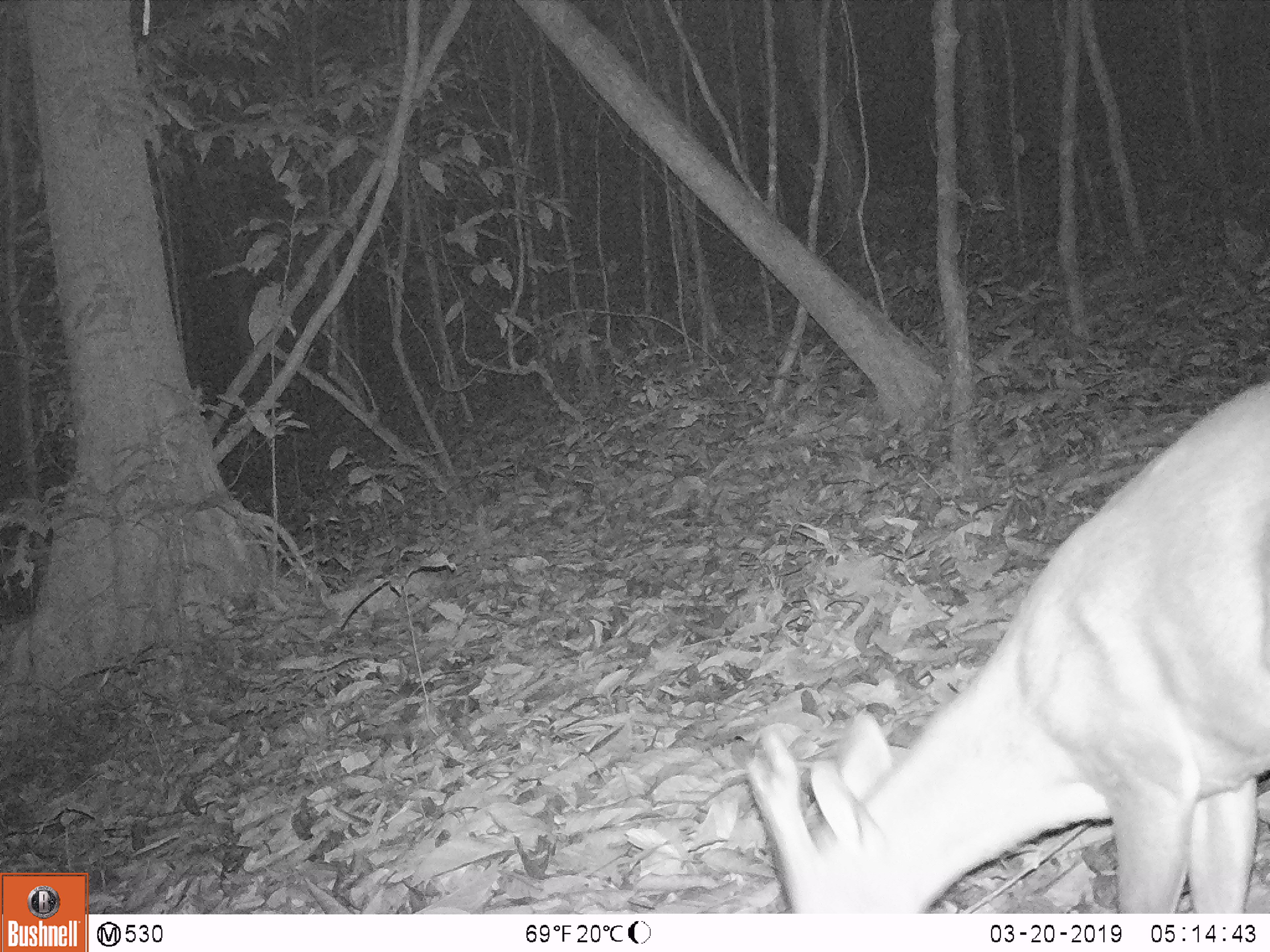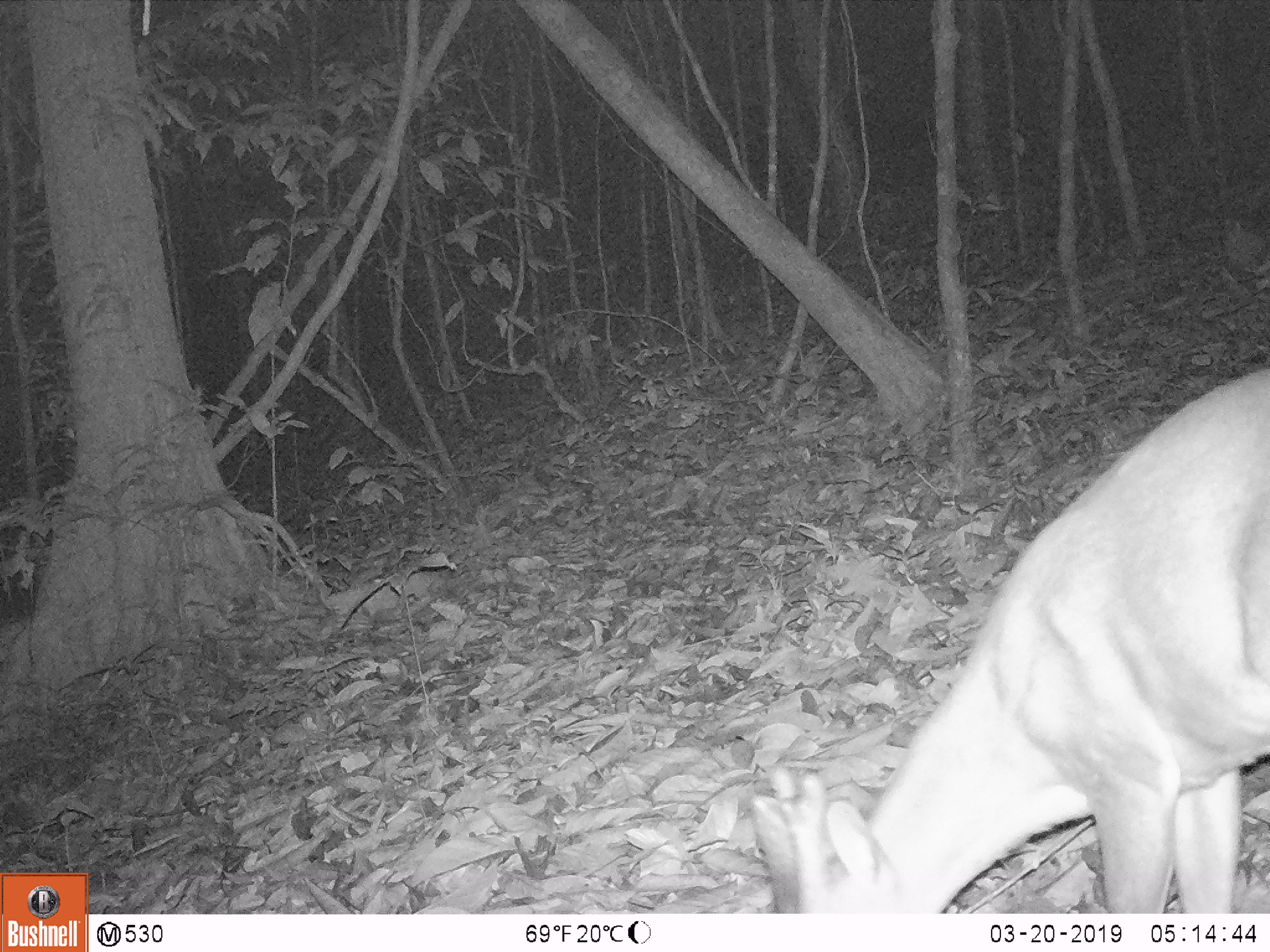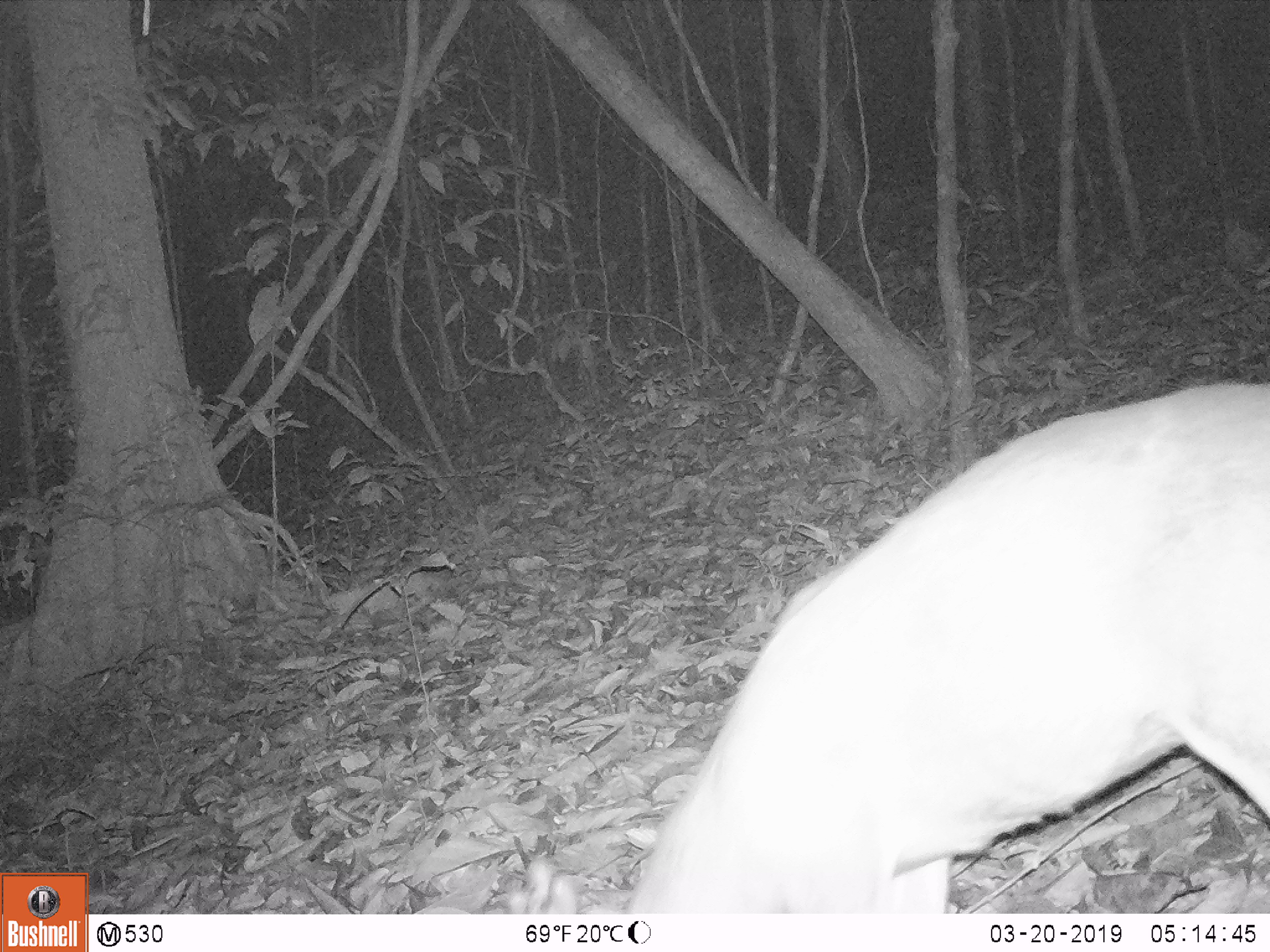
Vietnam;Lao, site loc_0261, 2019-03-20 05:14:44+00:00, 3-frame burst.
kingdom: Animalia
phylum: Chordata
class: Mammalia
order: Artiodactyla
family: Cervidae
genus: Muntiacus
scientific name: Muntiacus vuquangensis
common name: large-antlered muntjac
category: large antlered muntjac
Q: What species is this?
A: Large antlered muntjac (large-antlered muntjac) (Muntiacus vuquangensis).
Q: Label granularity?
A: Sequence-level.